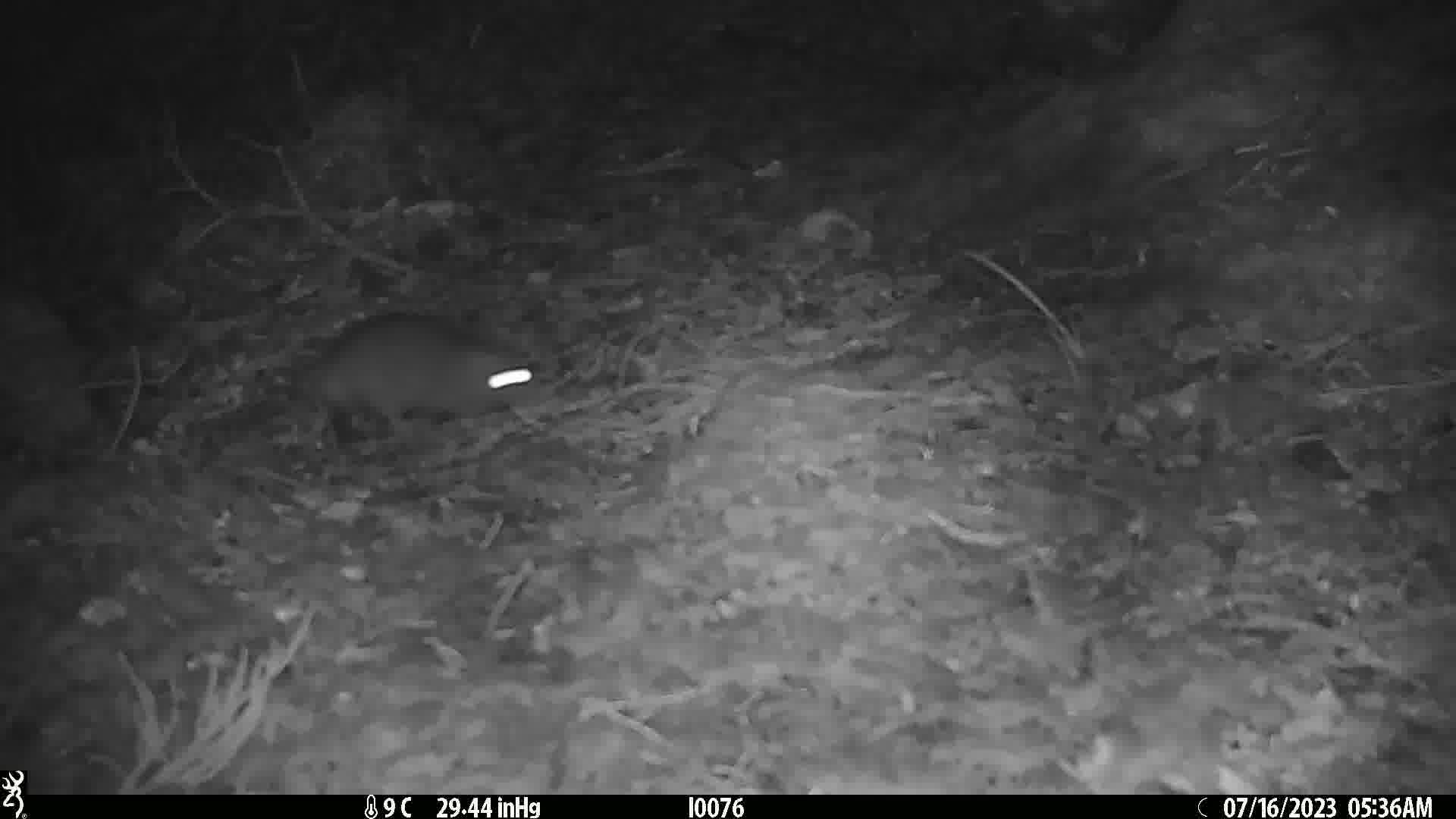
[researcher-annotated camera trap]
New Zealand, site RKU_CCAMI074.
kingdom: Animalia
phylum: Chordata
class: Mammalia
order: Rodentia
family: Muridae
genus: Rattus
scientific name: Rattus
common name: rat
Rat (Rattus).